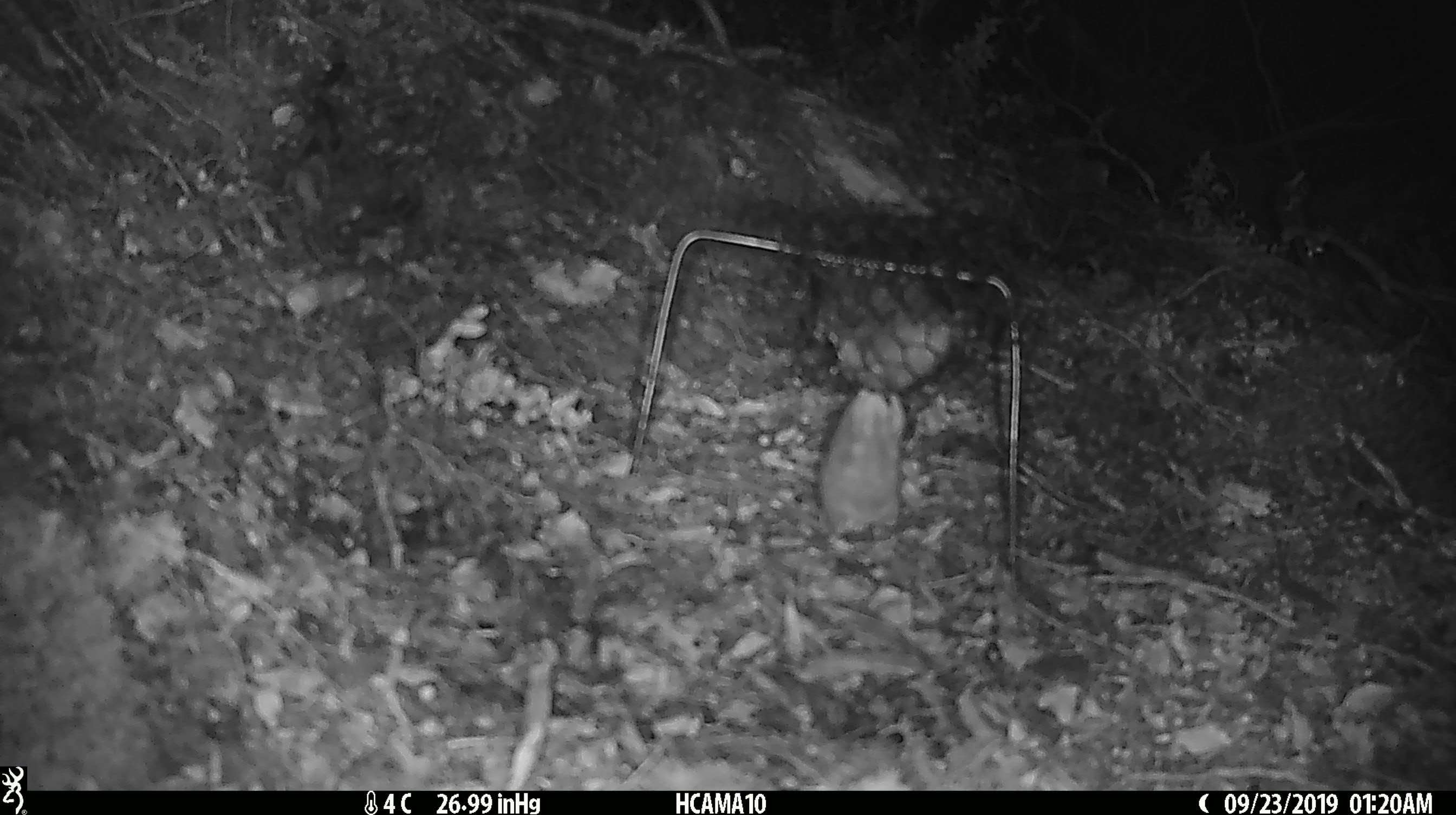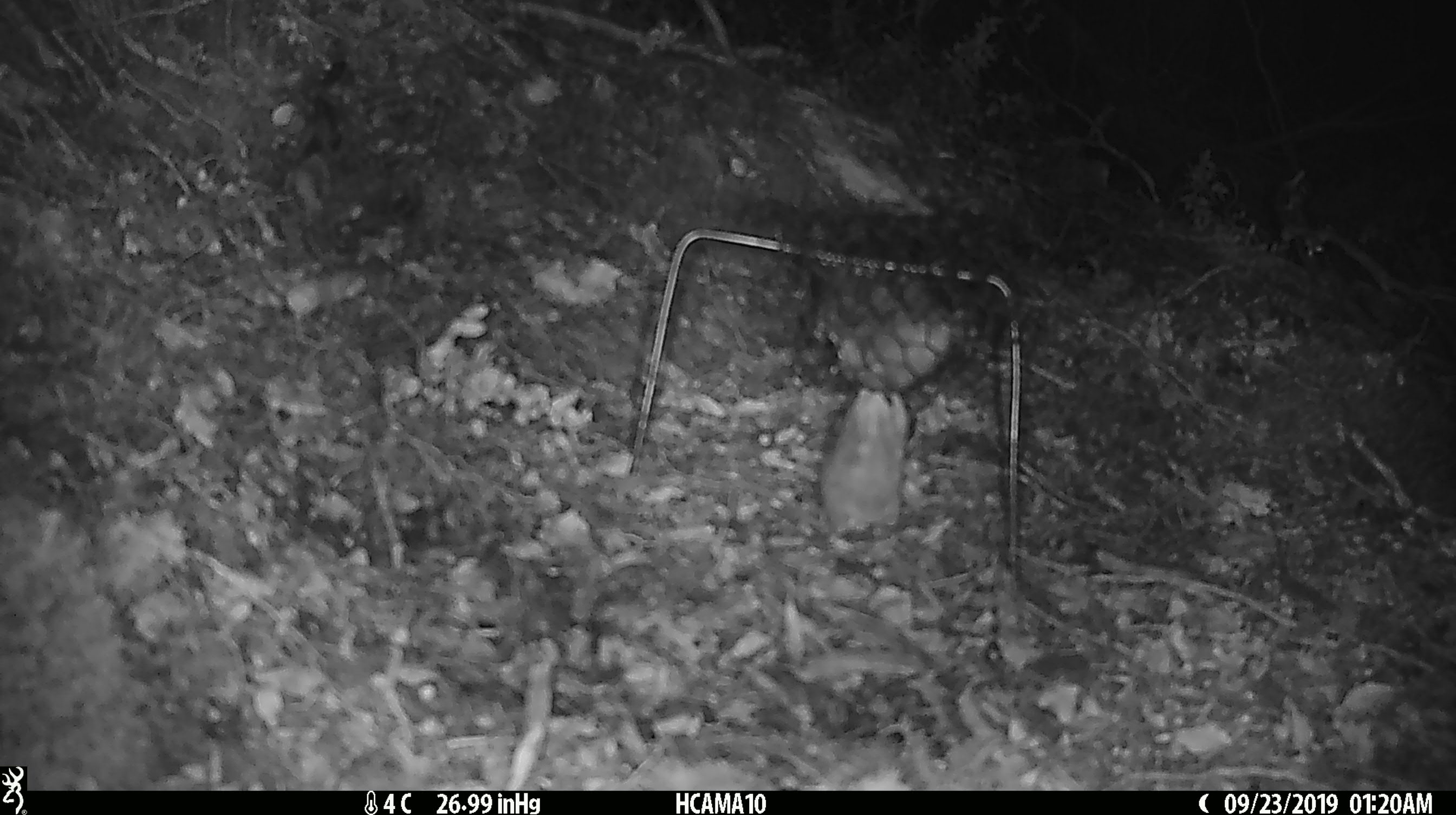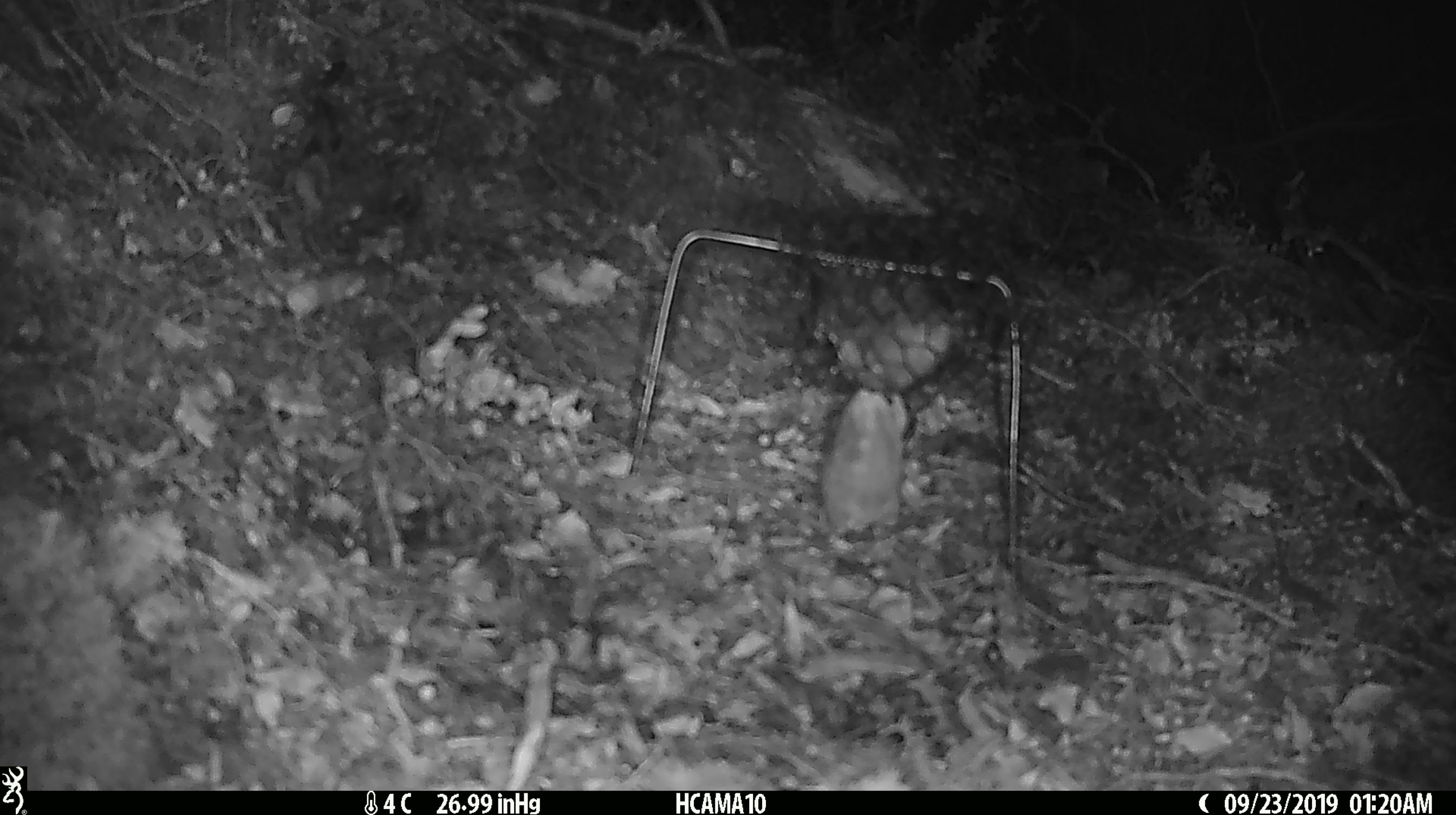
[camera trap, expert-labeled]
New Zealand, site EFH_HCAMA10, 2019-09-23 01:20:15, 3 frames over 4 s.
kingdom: Animalia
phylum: Chordata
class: Mammalia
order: Rodentia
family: Muridae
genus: Mus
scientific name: Mus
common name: mouse